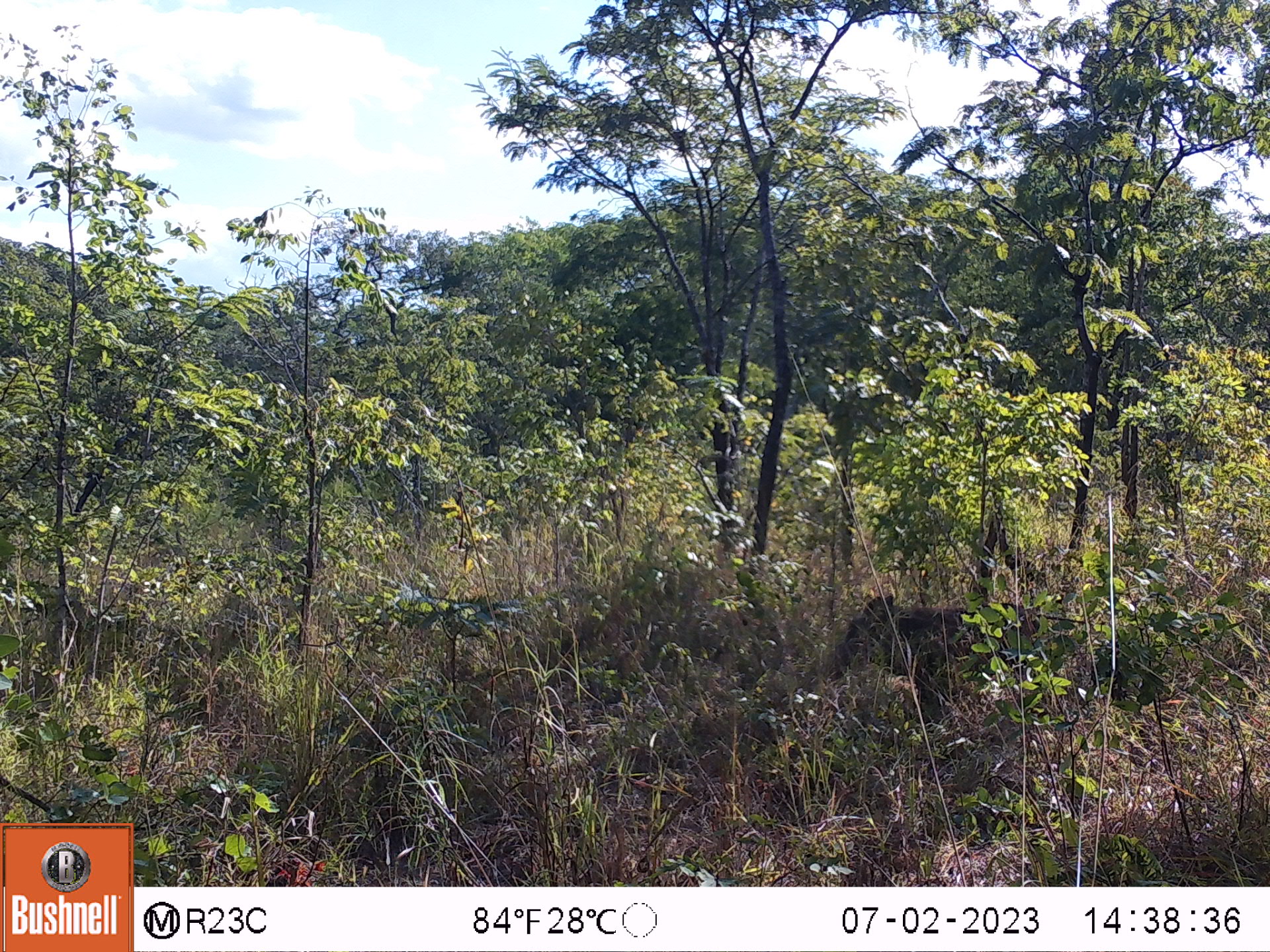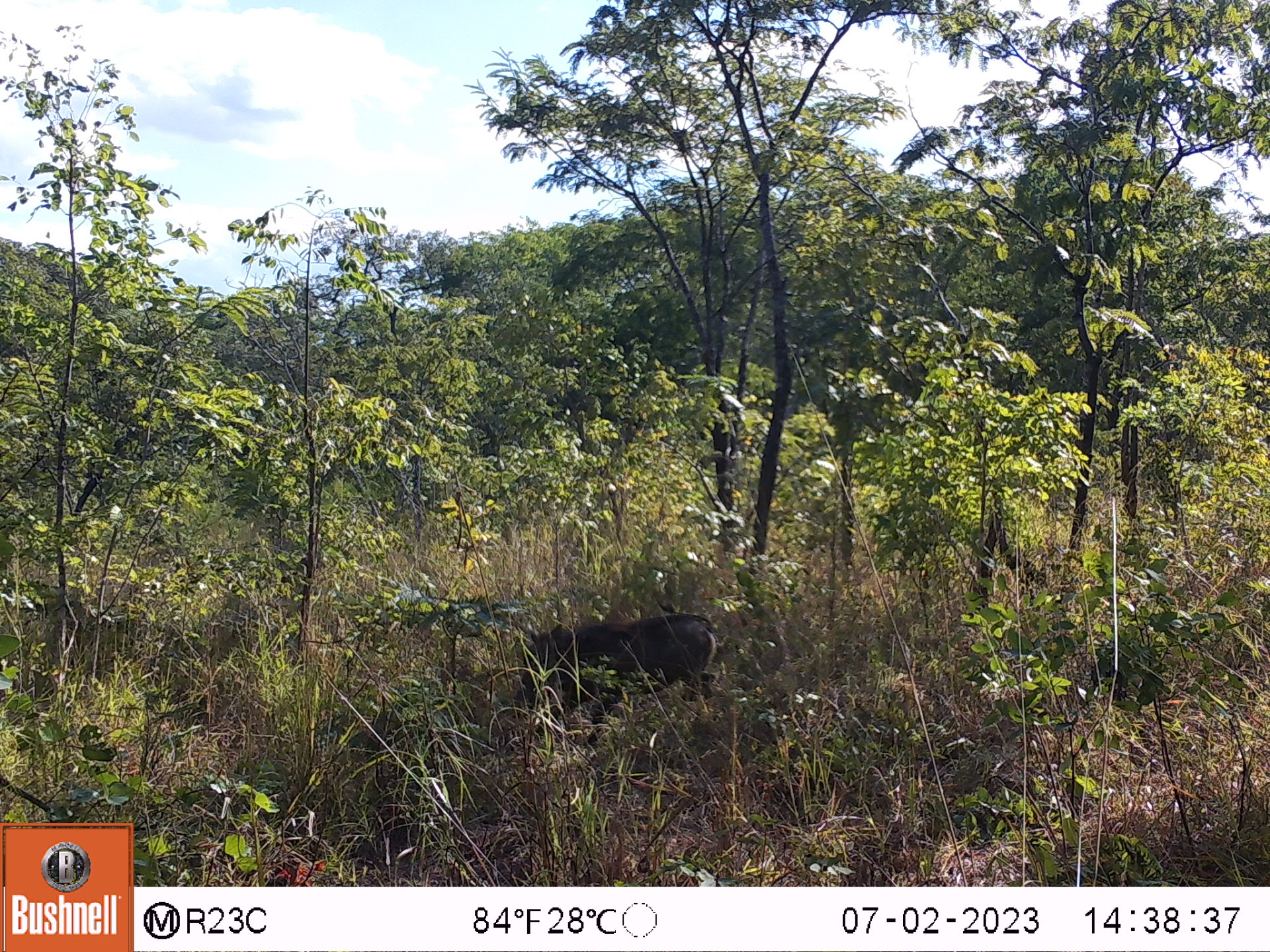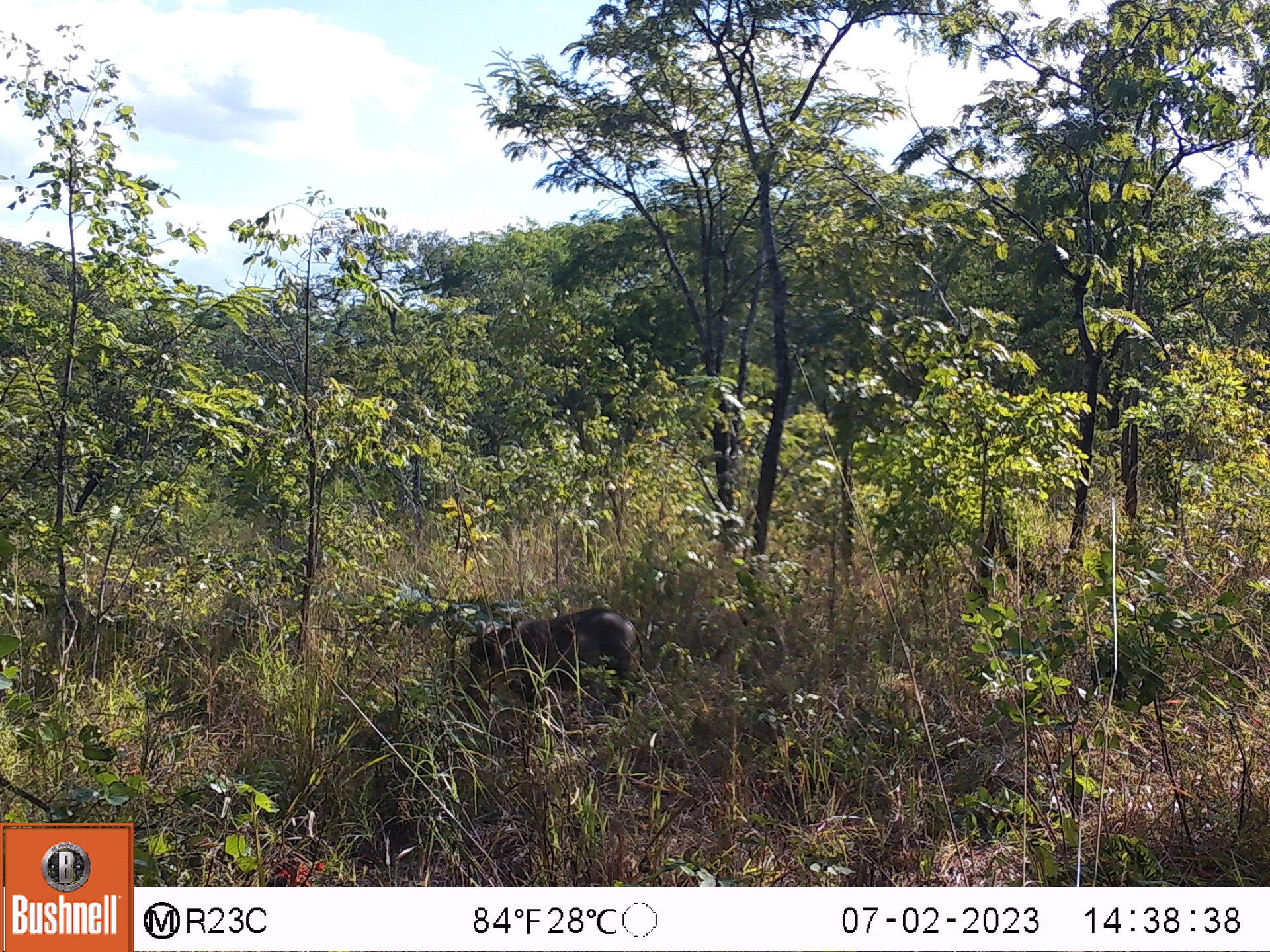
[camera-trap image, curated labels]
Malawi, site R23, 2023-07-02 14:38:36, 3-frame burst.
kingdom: Animalia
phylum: Chordata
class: Mammalia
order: Artiodactyla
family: Suidae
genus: Phacochoerus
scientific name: Phacochoerus africanus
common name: common warthog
Common warthog (Phacochoerus africanus), count 1.